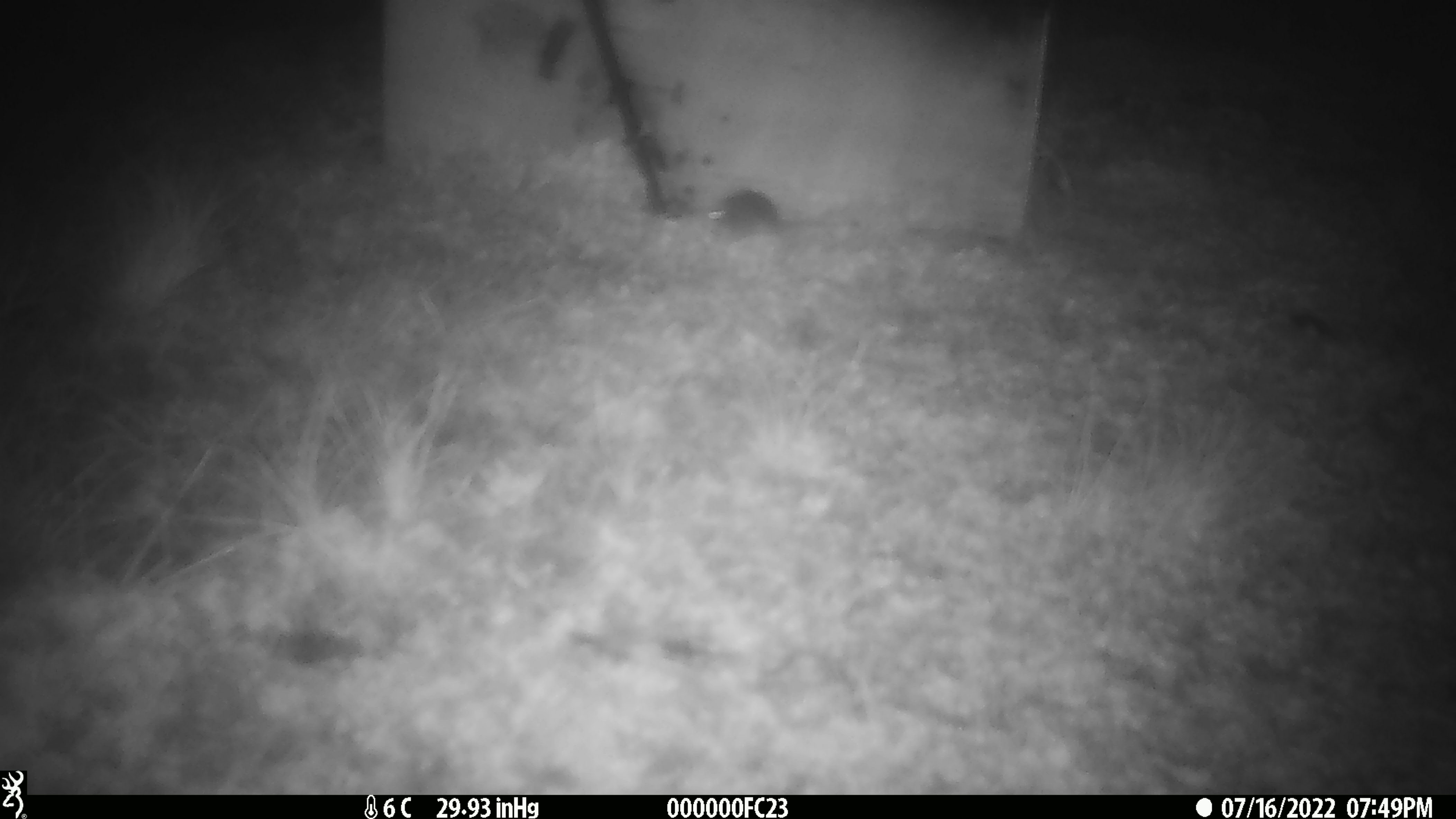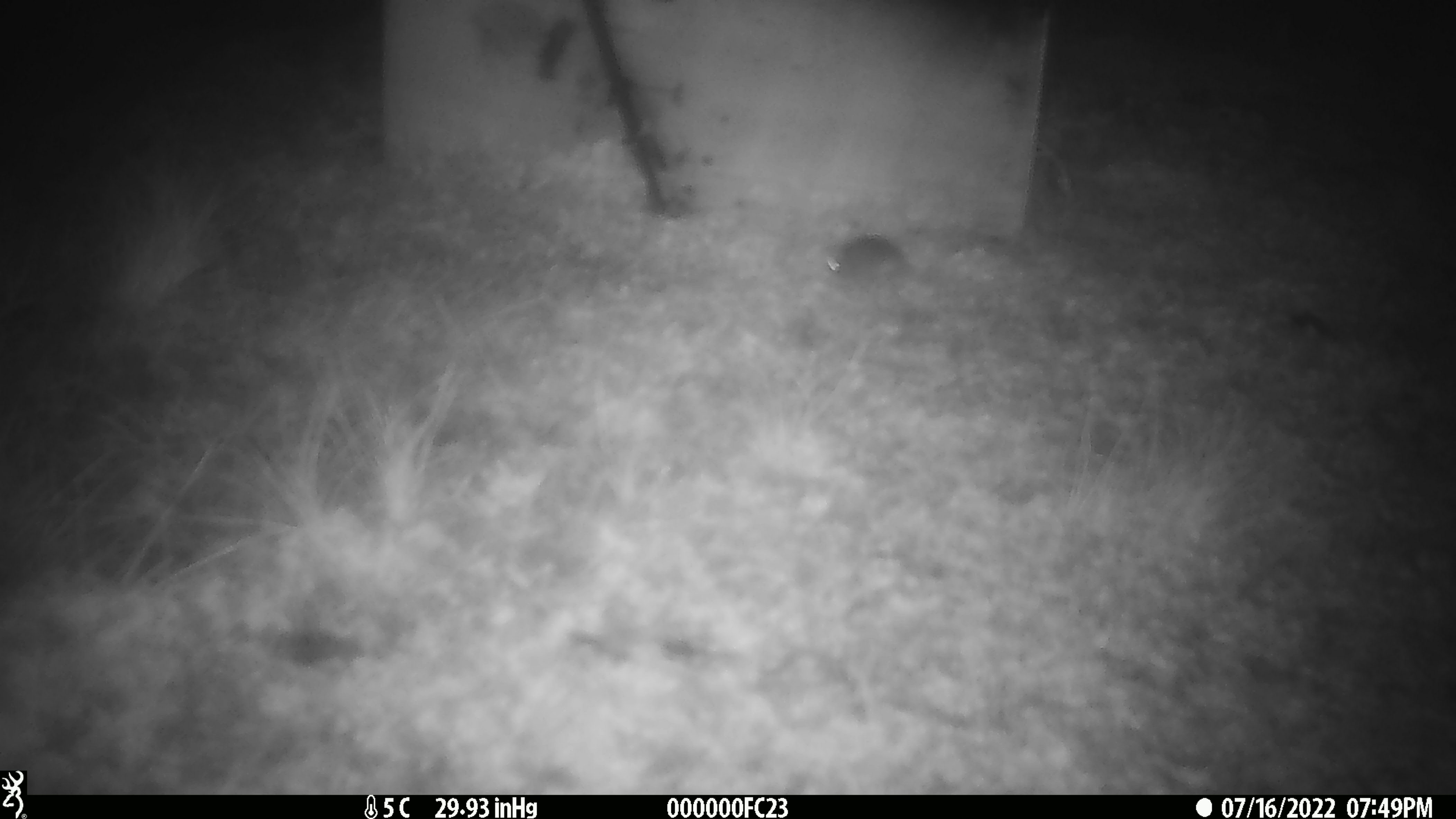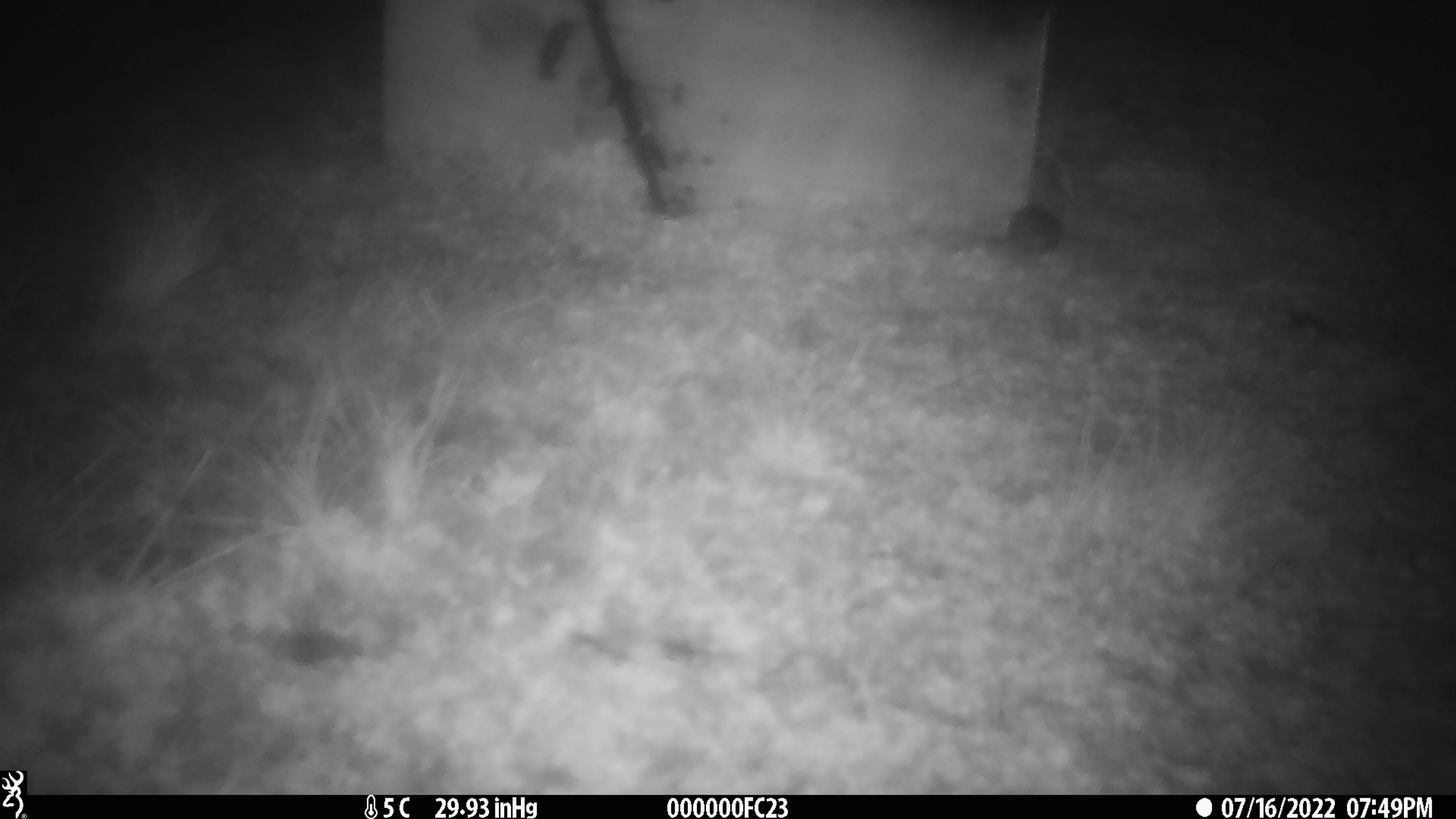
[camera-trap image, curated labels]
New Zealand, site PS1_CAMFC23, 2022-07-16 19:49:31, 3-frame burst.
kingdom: Animalia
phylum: Chordata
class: Mammalia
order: Rodentia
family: Muridae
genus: Mus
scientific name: Mus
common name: mouse